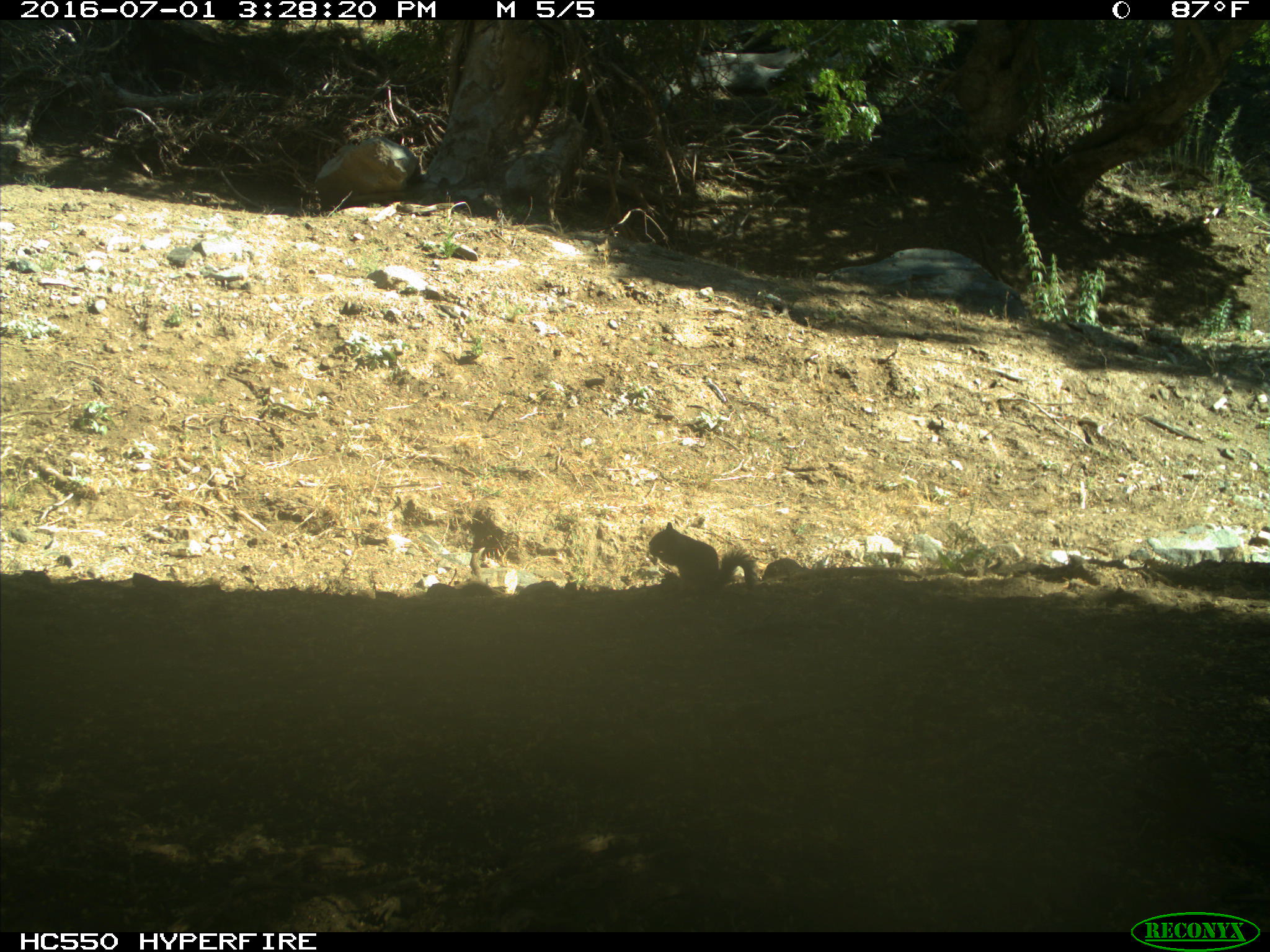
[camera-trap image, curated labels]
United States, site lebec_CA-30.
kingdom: Animalia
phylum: Chordata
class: Mammalia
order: Rodentia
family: Sciuridae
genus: Otospermophilus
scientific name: Otospermophilus beecheyi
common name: california ground squirrel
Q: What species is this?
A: Otospermophilus beecheyi (california ground squirrel).